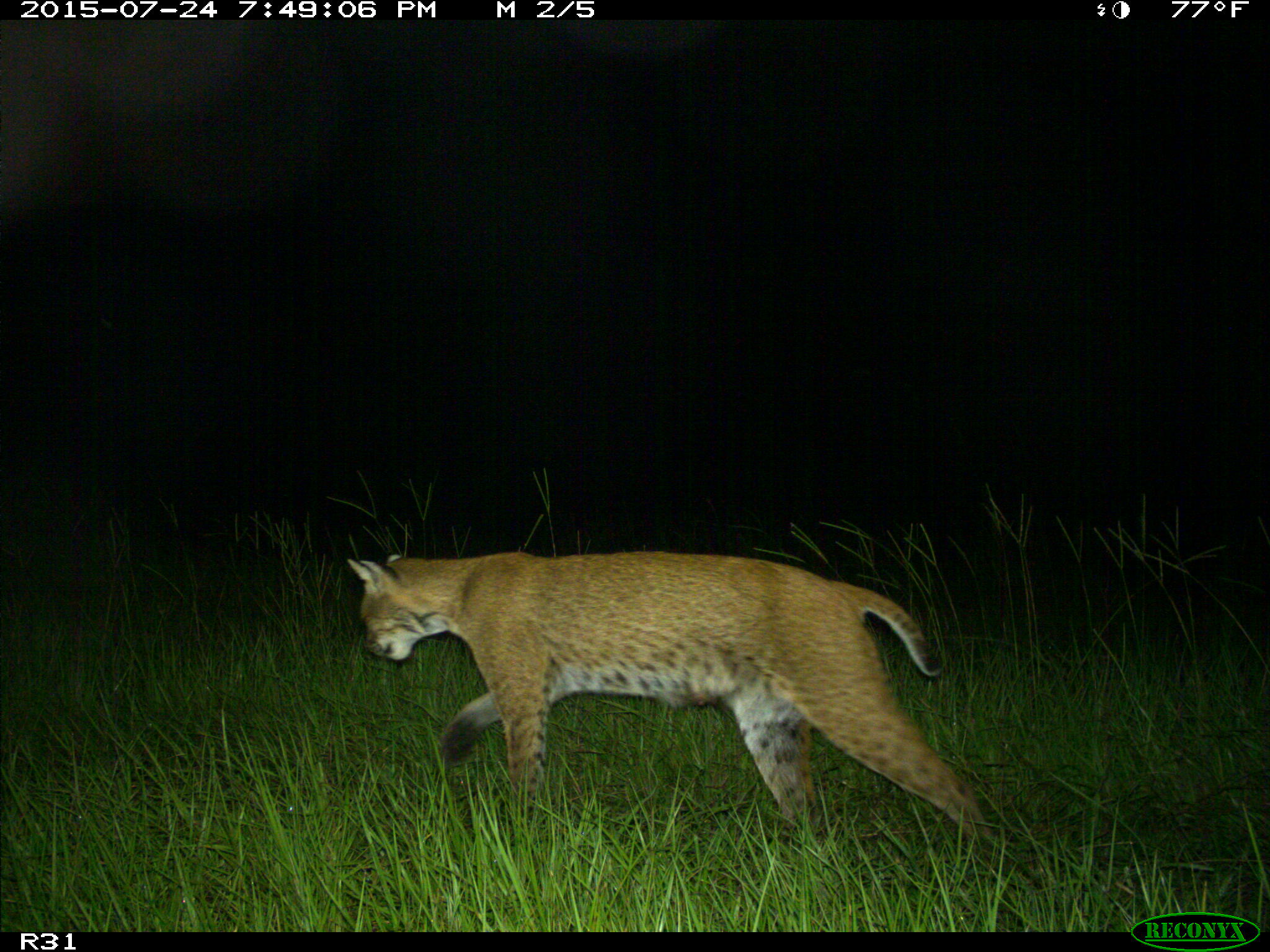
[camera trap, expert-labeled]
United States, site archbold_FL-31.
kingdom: Animalia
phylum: Chordata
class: Mammalia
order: Carnivora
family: Felidae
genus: Lynx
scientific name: Lynx rufus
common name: bobcat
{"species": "Lynx rufus (bobcat)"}